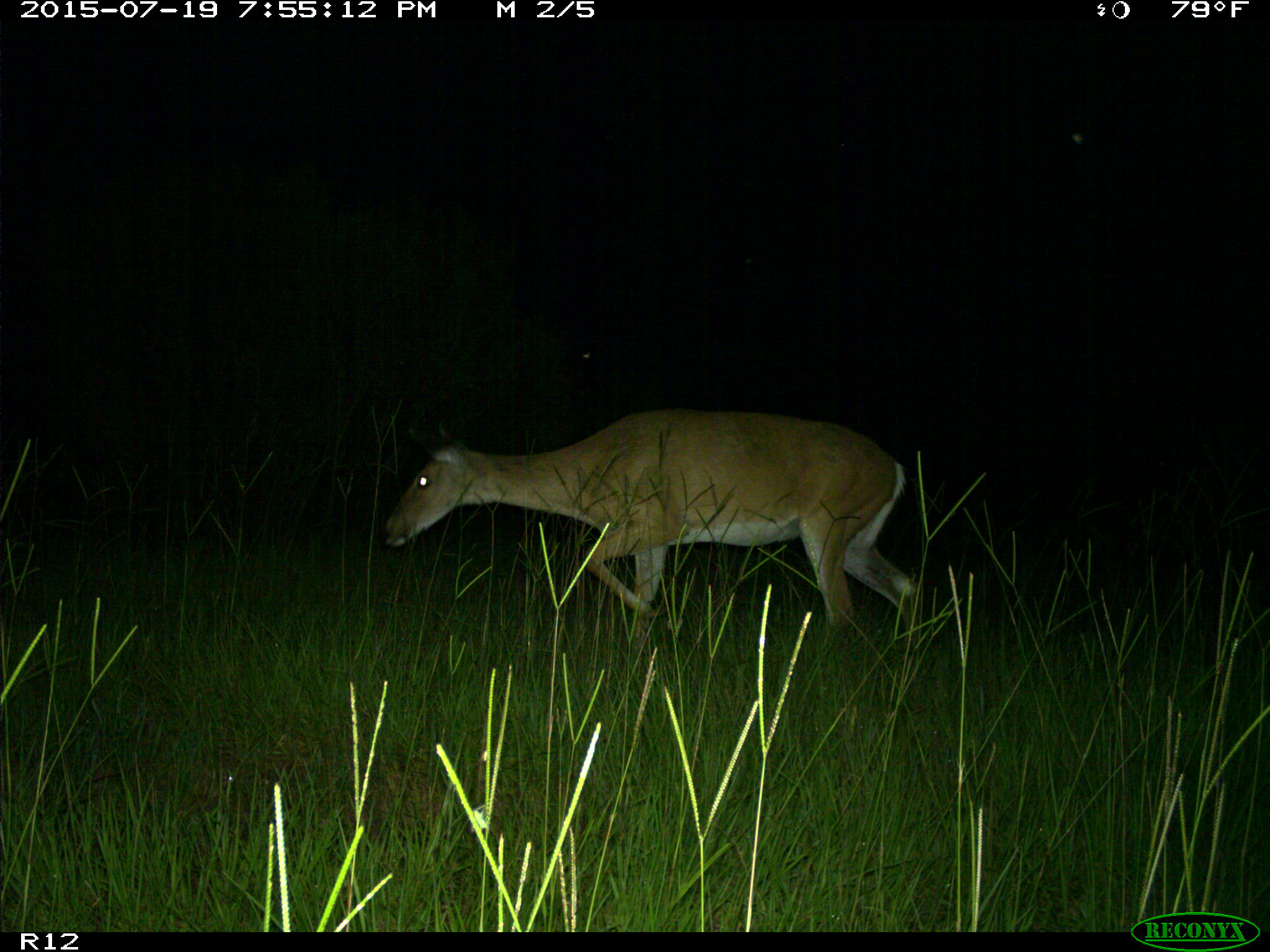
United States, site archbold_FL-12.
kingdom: Animalia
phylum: Chordata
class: Mammalia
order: Artiodactyla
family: Cervidae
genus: Odocoileus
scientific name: Odocoileus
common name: deer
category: unidentified deer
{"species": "unidentified deer (deer) (Odocoileus)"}